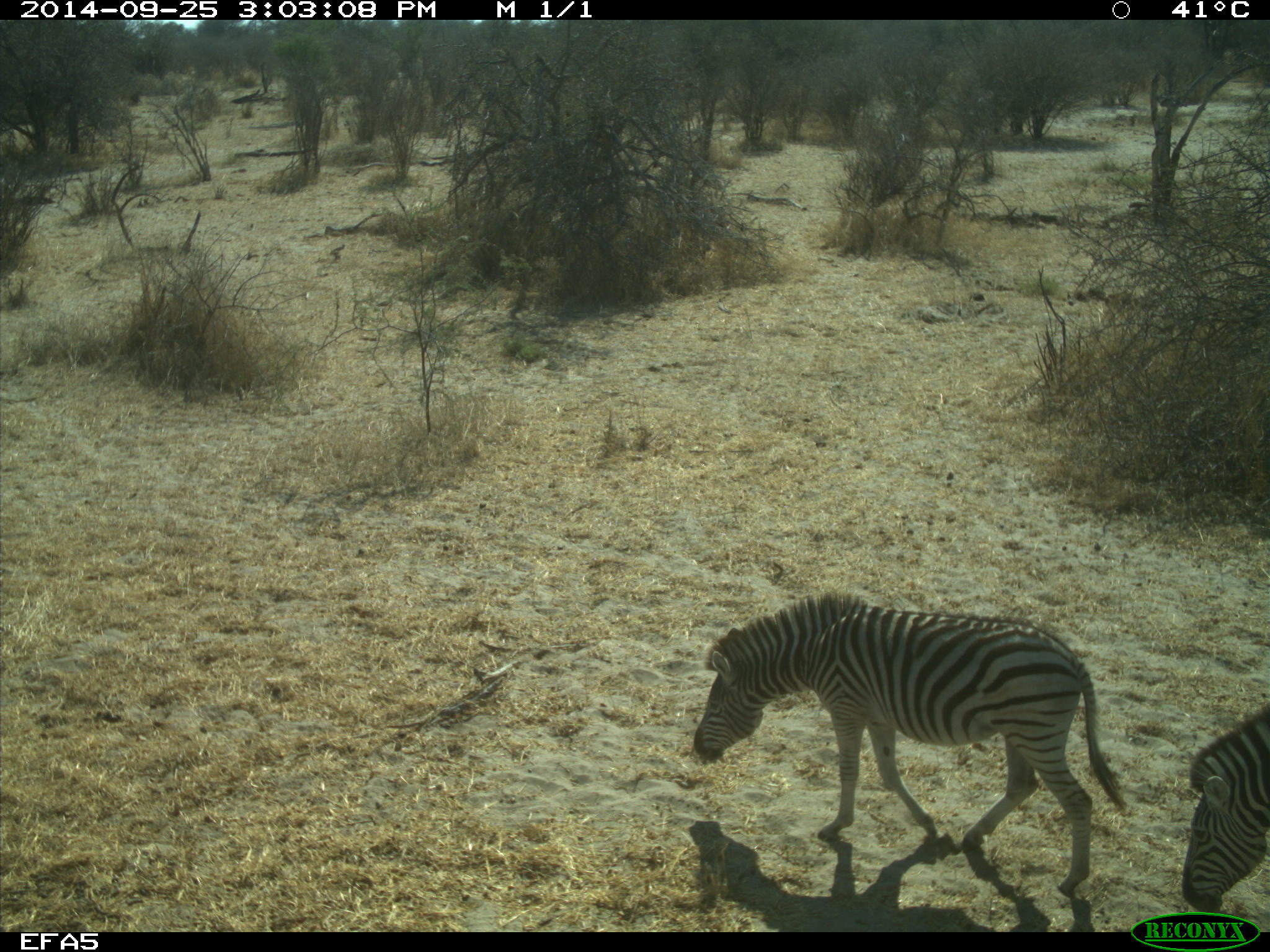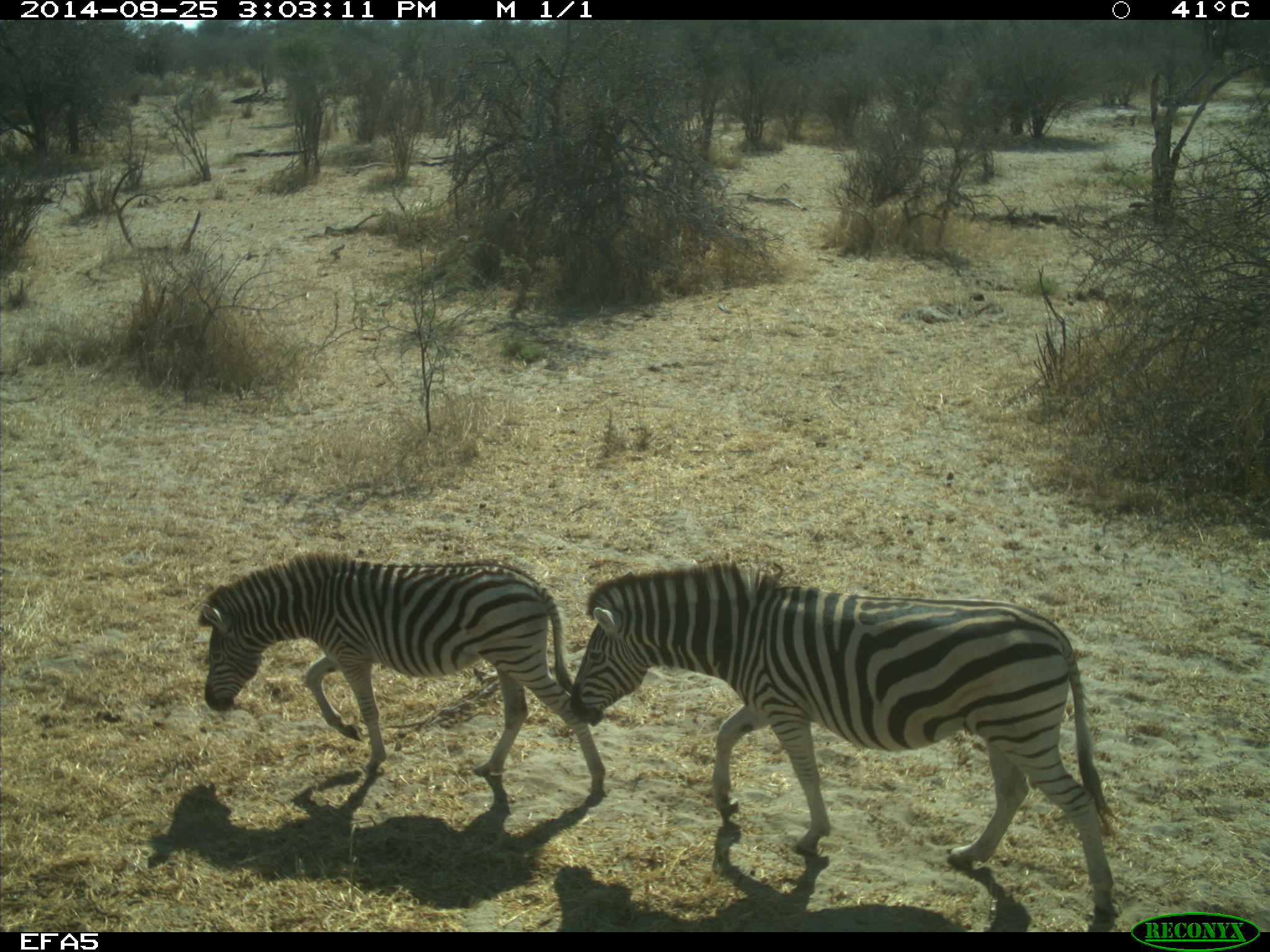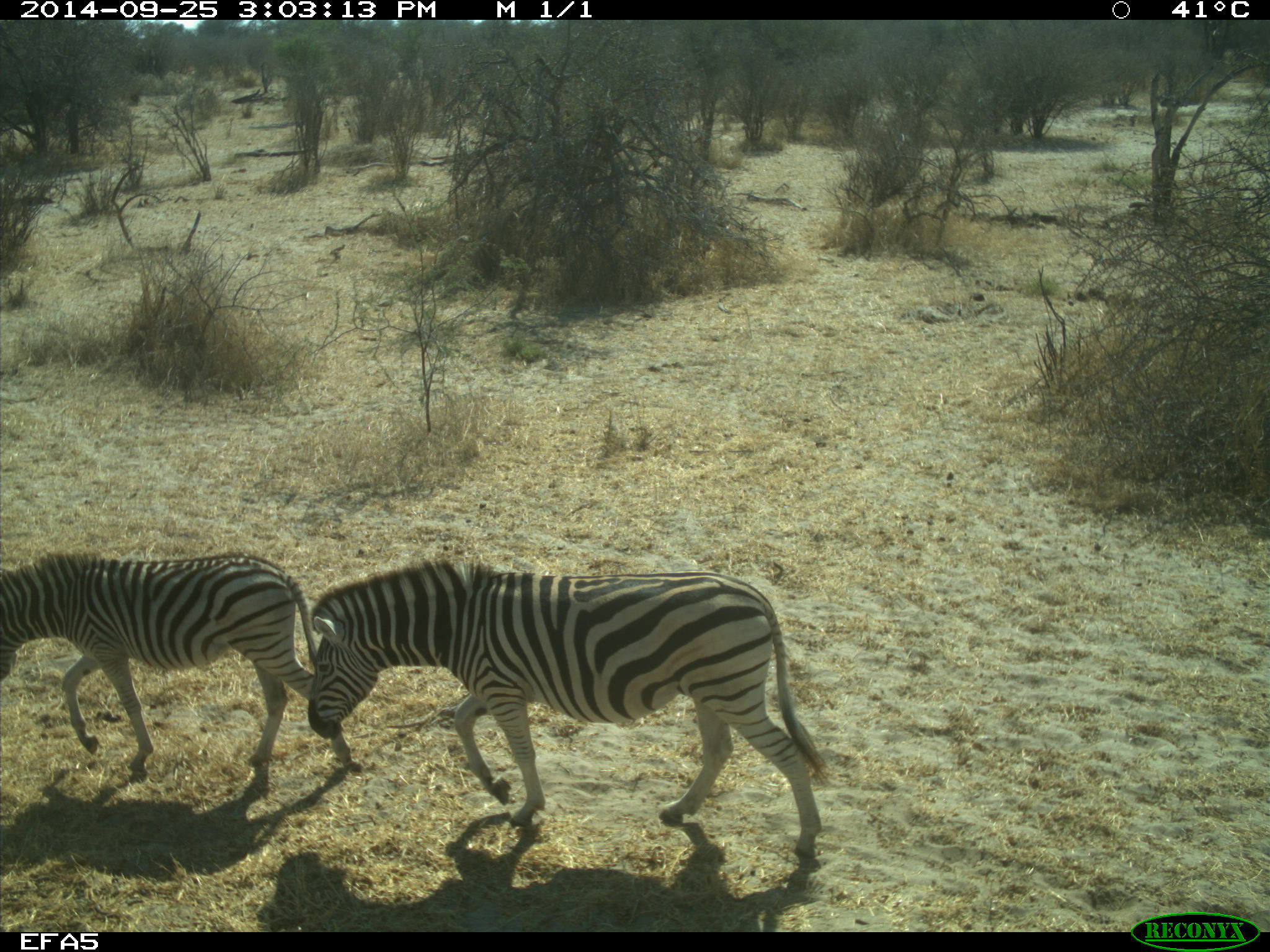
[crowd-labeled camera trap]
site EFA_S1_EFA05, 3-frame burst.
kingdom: Animalia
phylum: Chordata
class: Mammalia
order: Perissodactyla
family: Equidae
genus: Equus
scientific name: Equus quagga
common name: plains zebra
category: zebraplains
Zebraplains (plains zebra) (Equus quagga), count 2. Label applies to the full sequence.